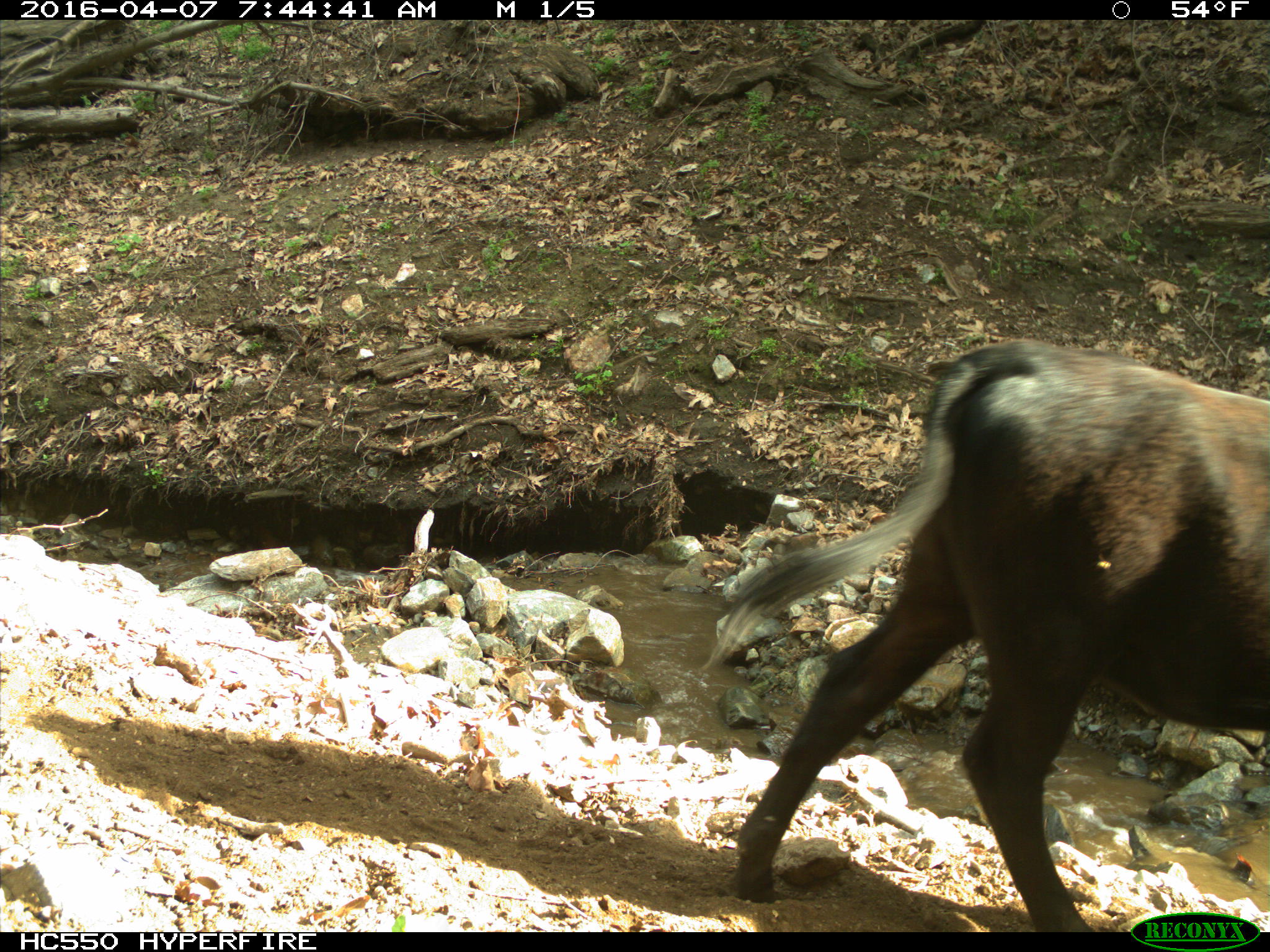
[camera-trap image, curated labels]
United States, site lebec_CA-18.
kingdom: Animalia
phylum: Chordata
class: Mammalia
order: Artiodactyla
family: Bovidae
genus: Bos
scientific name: Bos taurus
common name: domestic cow